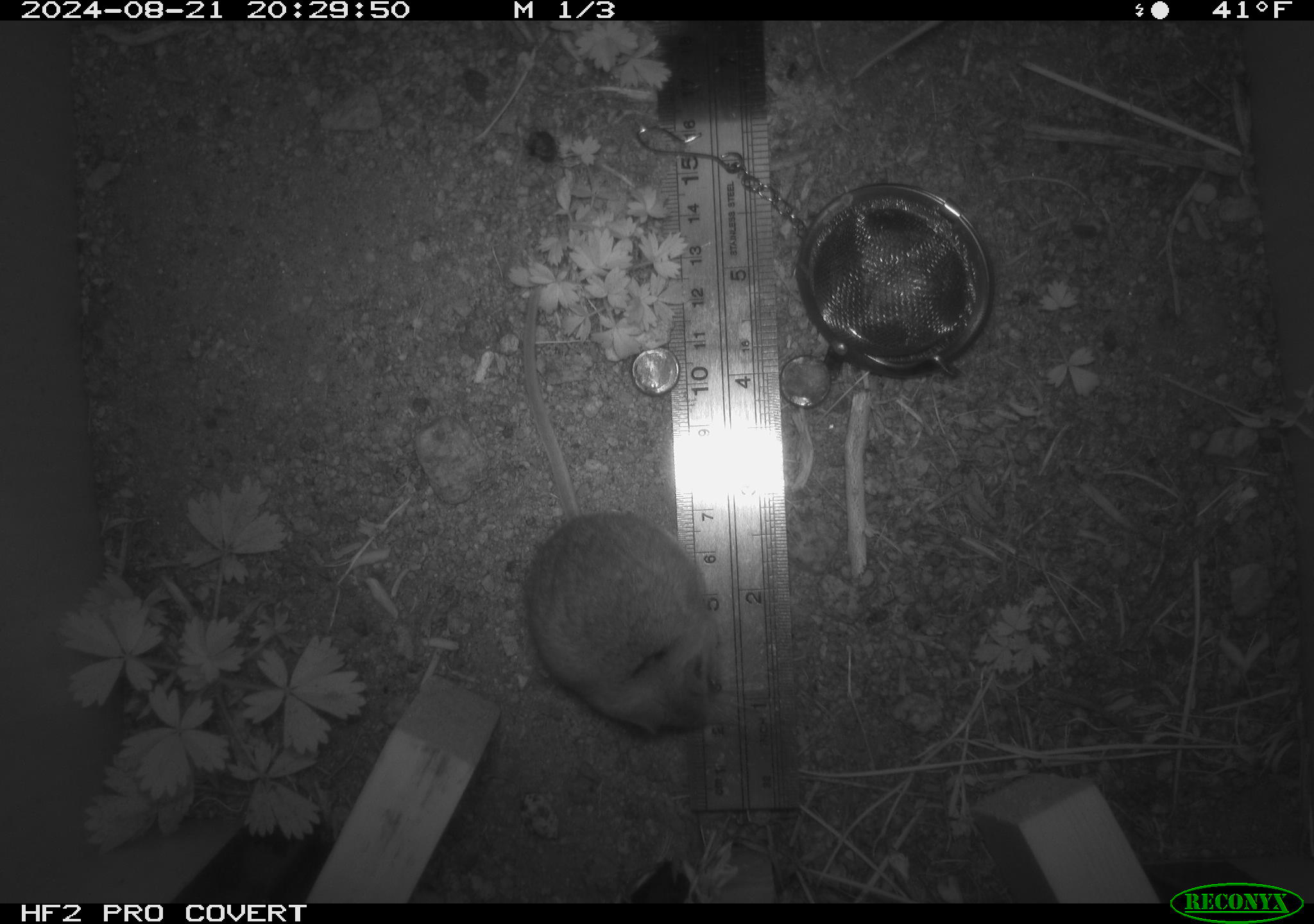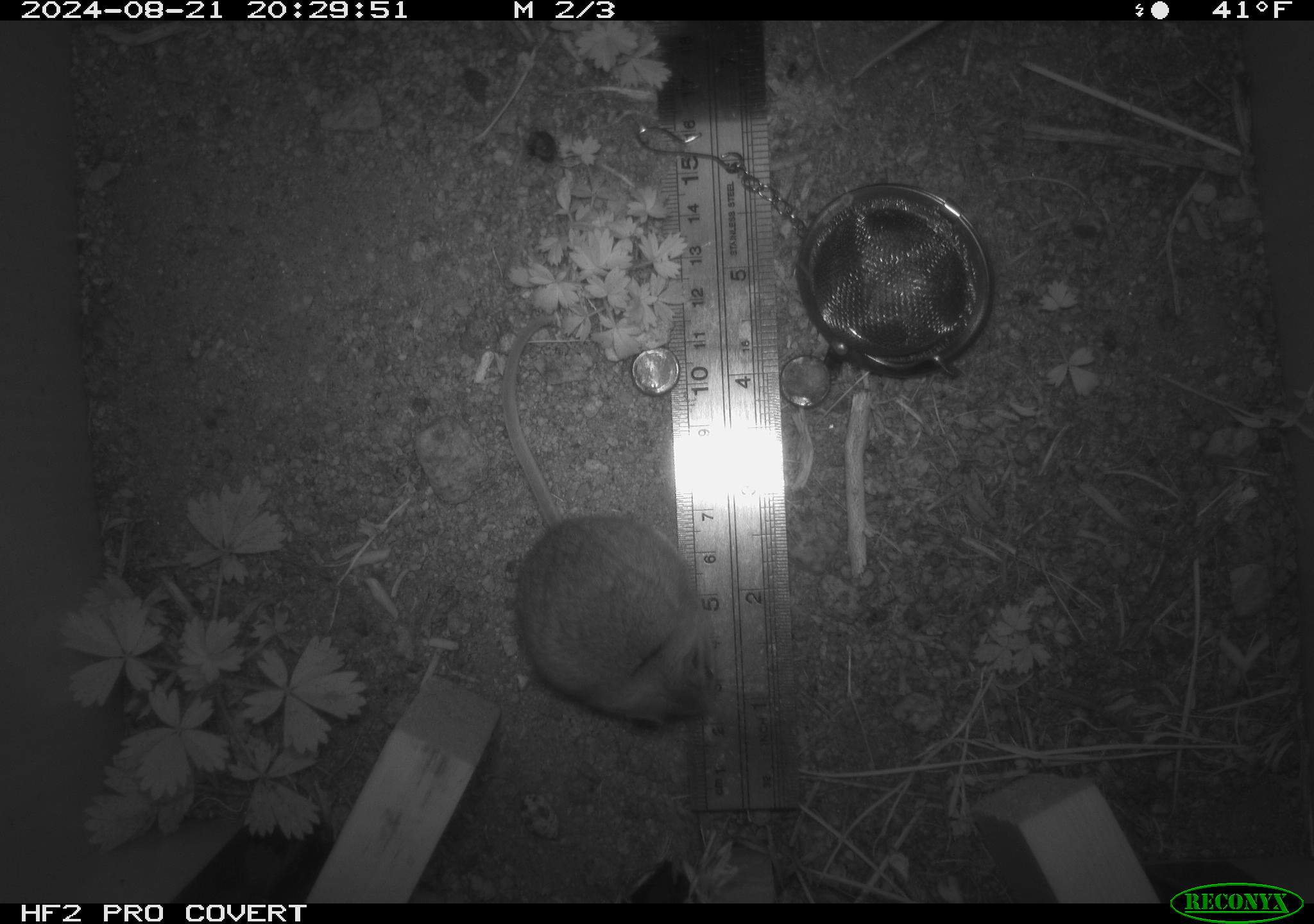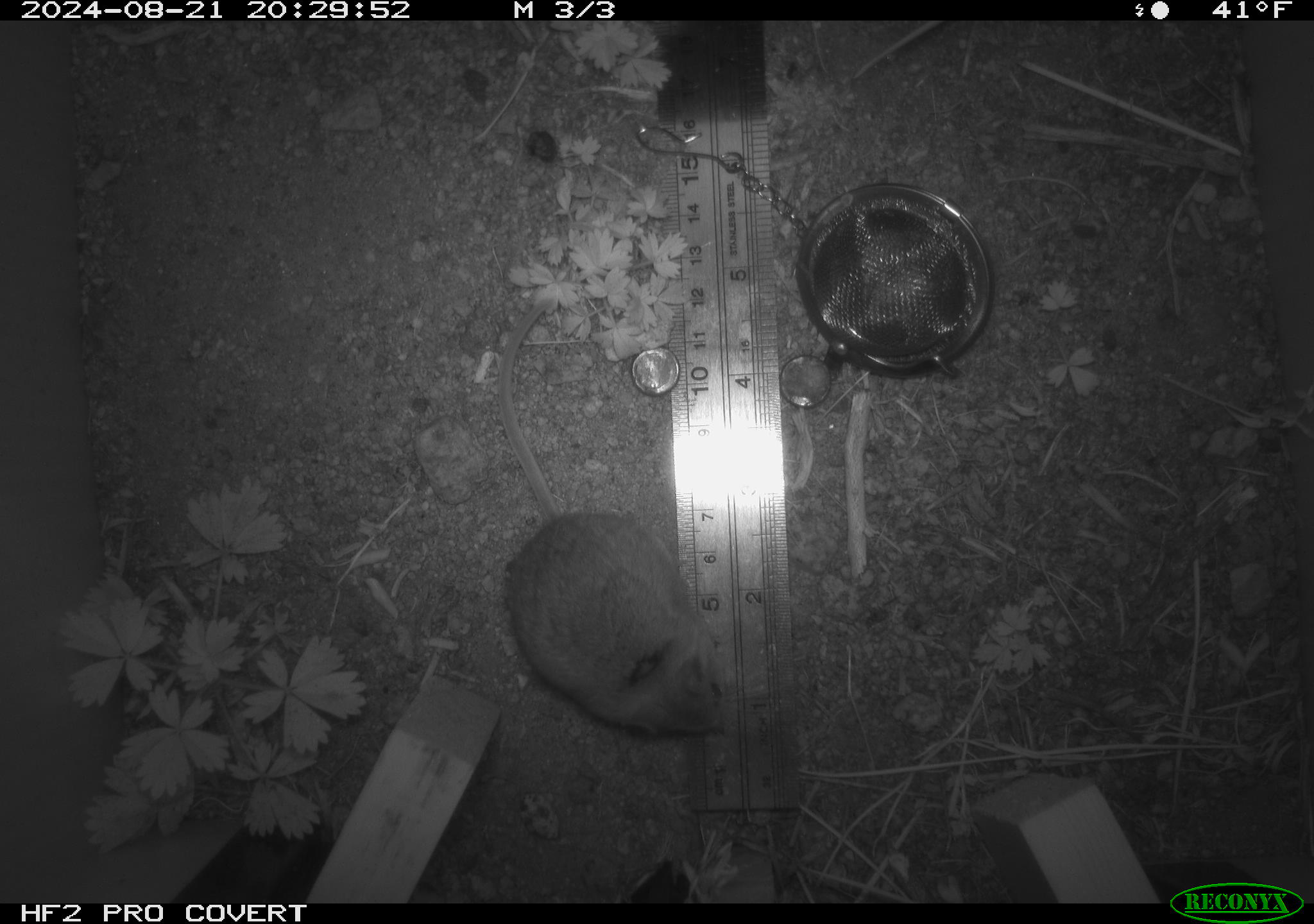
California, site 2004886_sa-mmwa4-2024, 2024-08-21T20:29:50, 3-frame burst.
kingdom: Animalia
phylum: Chordata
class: Mammalia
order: Rodentia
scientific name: Rodentia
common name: mouse species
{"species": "mouse species (Rodentia)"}